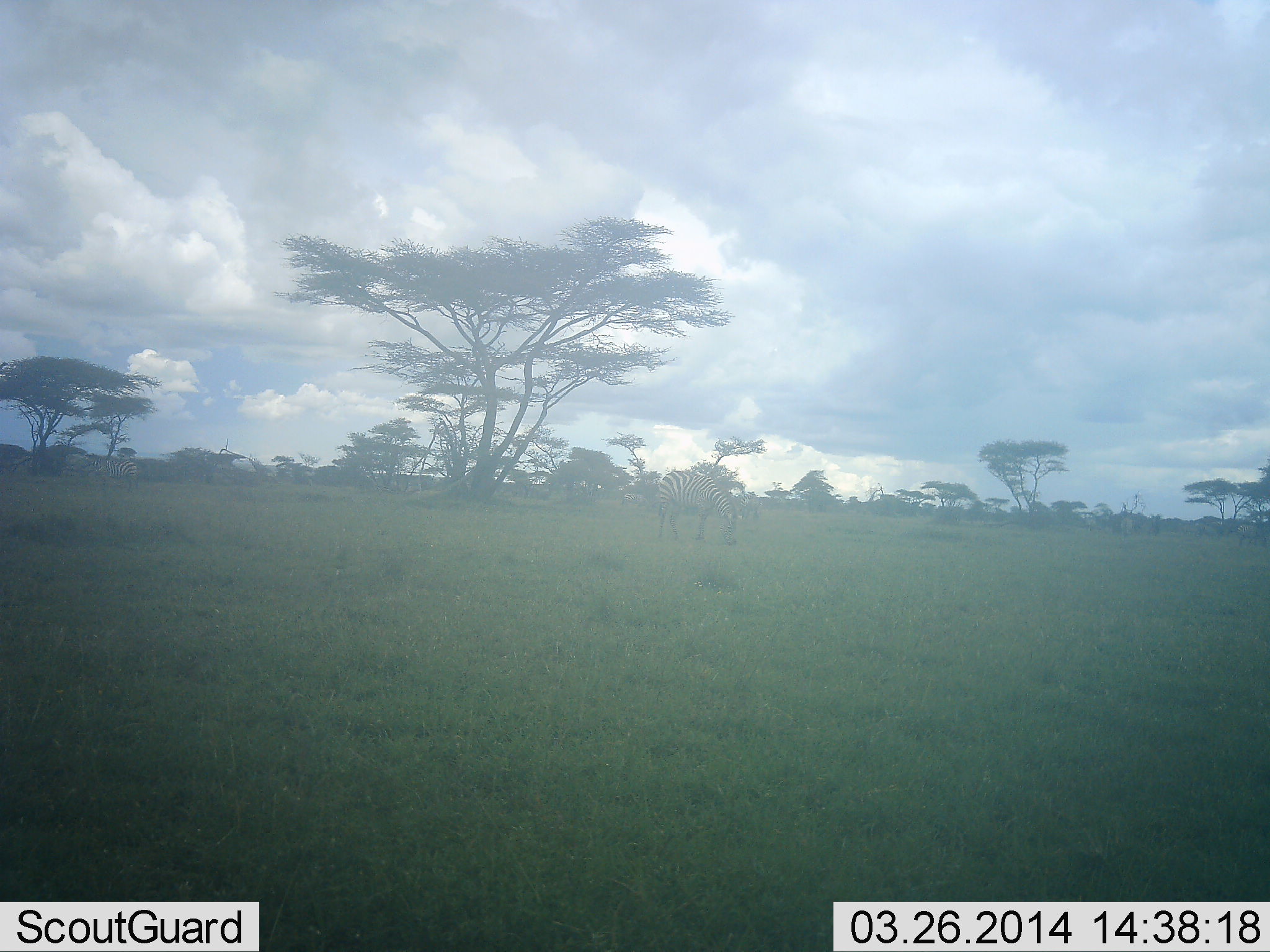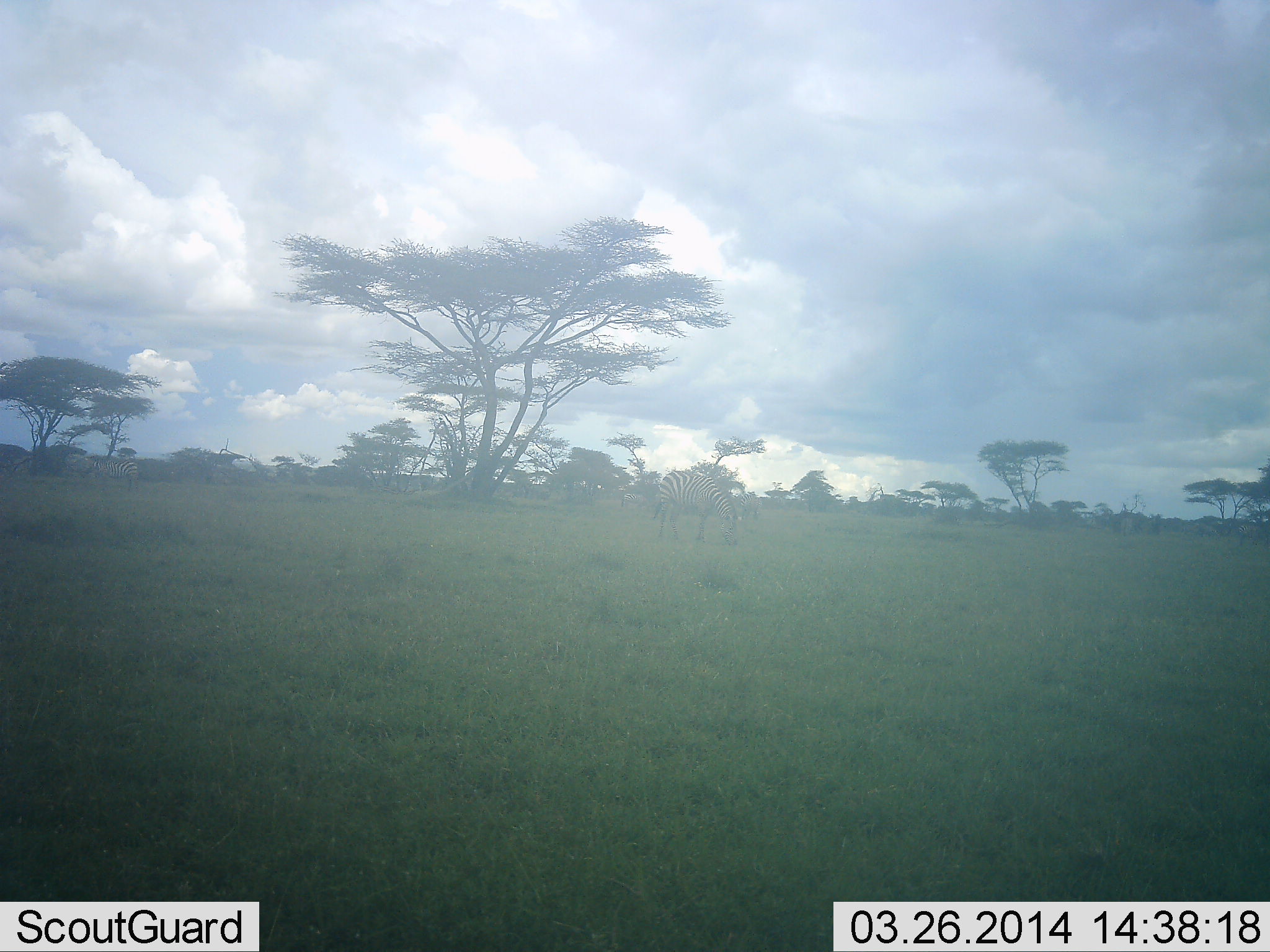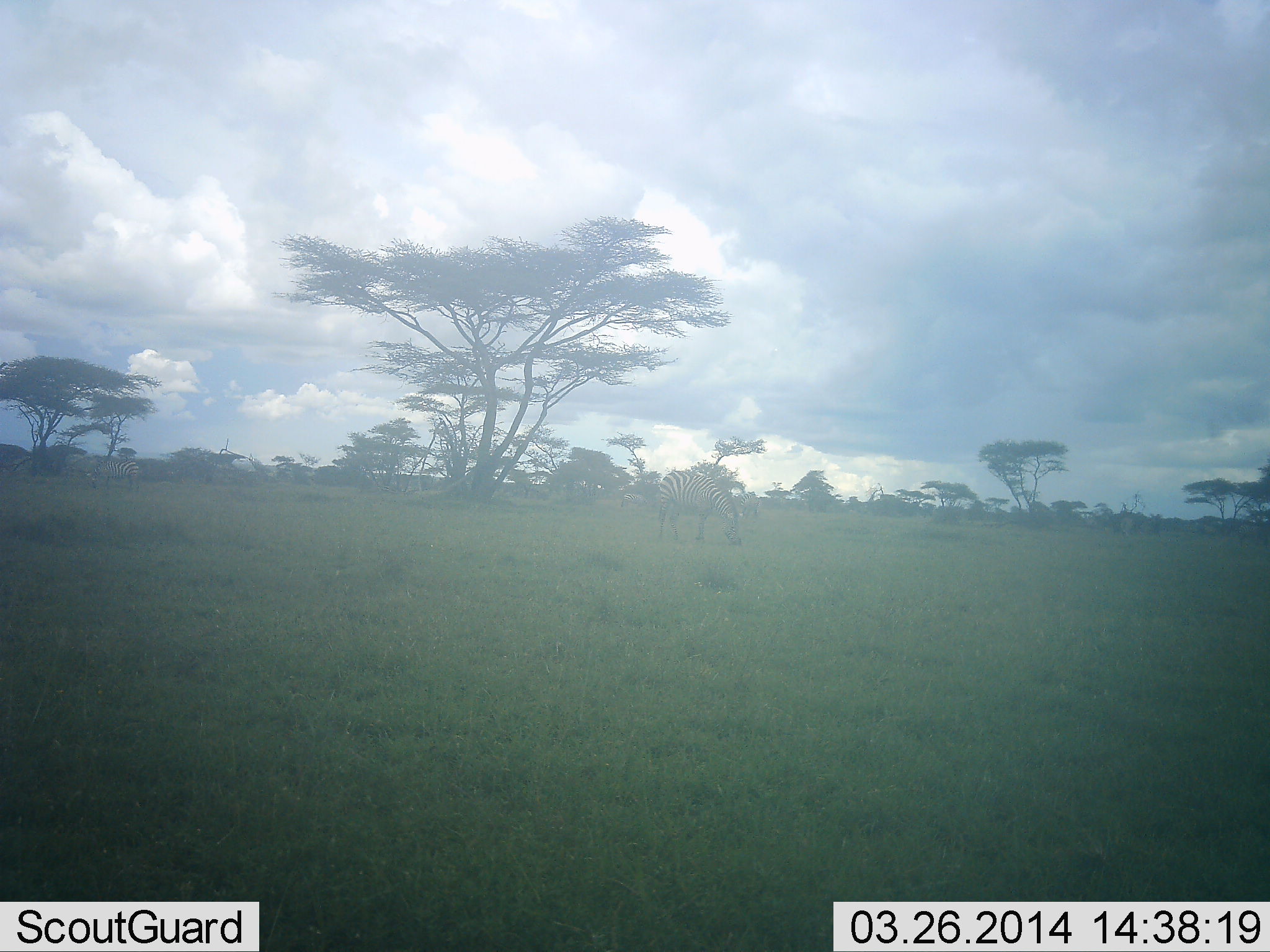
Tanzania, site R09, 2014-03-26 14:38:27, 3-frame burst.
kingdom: Animalia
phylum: Chordata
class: Mammalia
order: Perissodactyla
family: Equidae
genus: Equus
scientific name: Equus quagga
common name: plains zebra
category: zebra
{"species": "zebra (plains zebra) (Equus quagga)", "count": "2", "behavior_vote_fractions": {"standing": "0%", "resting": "0%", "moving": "0%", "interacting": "0%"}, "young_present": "0%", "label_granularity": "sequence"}